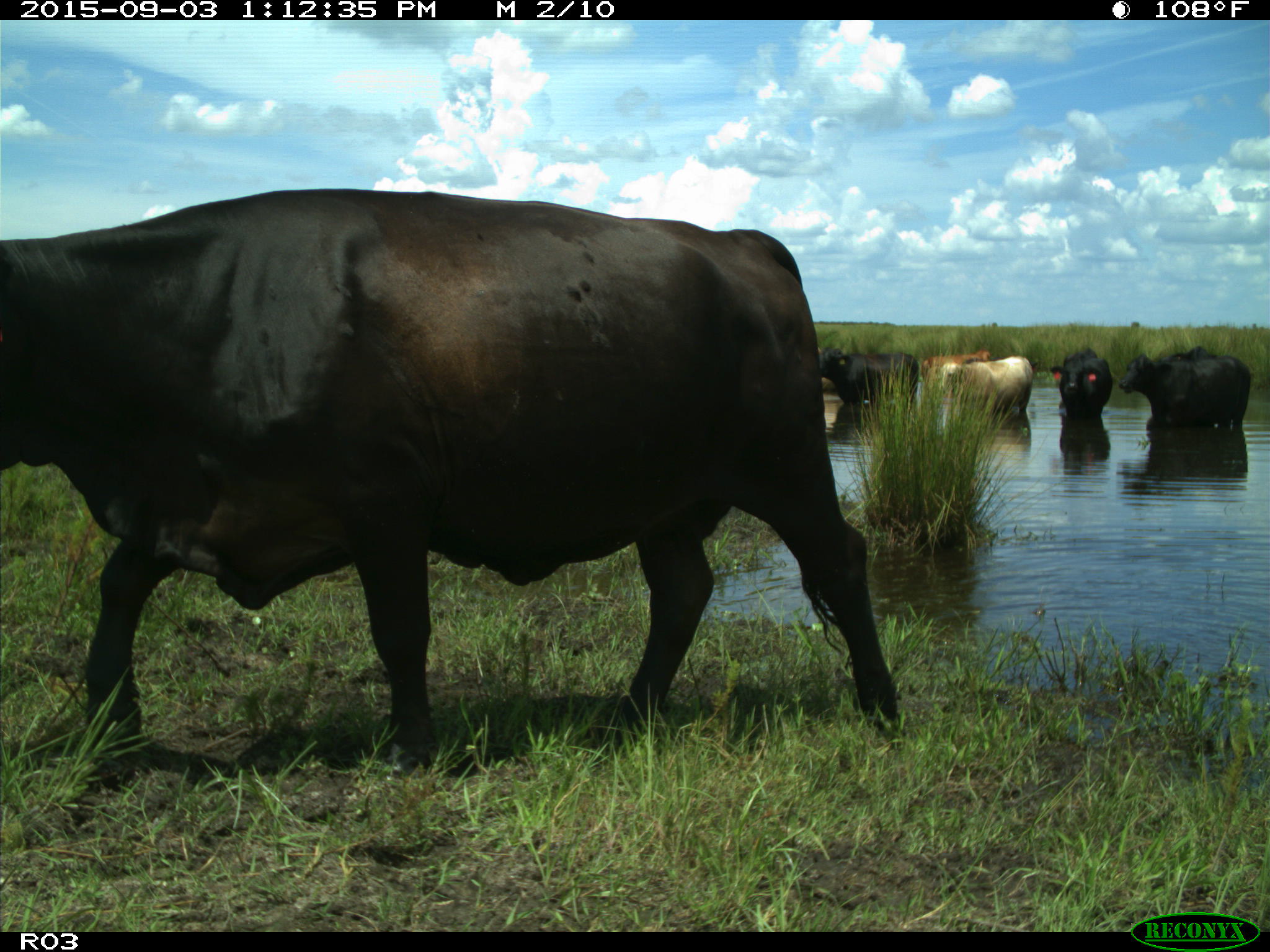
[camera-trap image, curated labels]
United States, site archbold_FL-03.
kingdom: Animalia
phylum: Chordata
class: Mammalia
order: Artiodactyla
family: Bovidae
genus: Bos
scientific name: Bos taurus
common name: domestic cow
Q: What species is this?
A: Bos taurus (domestic cow).